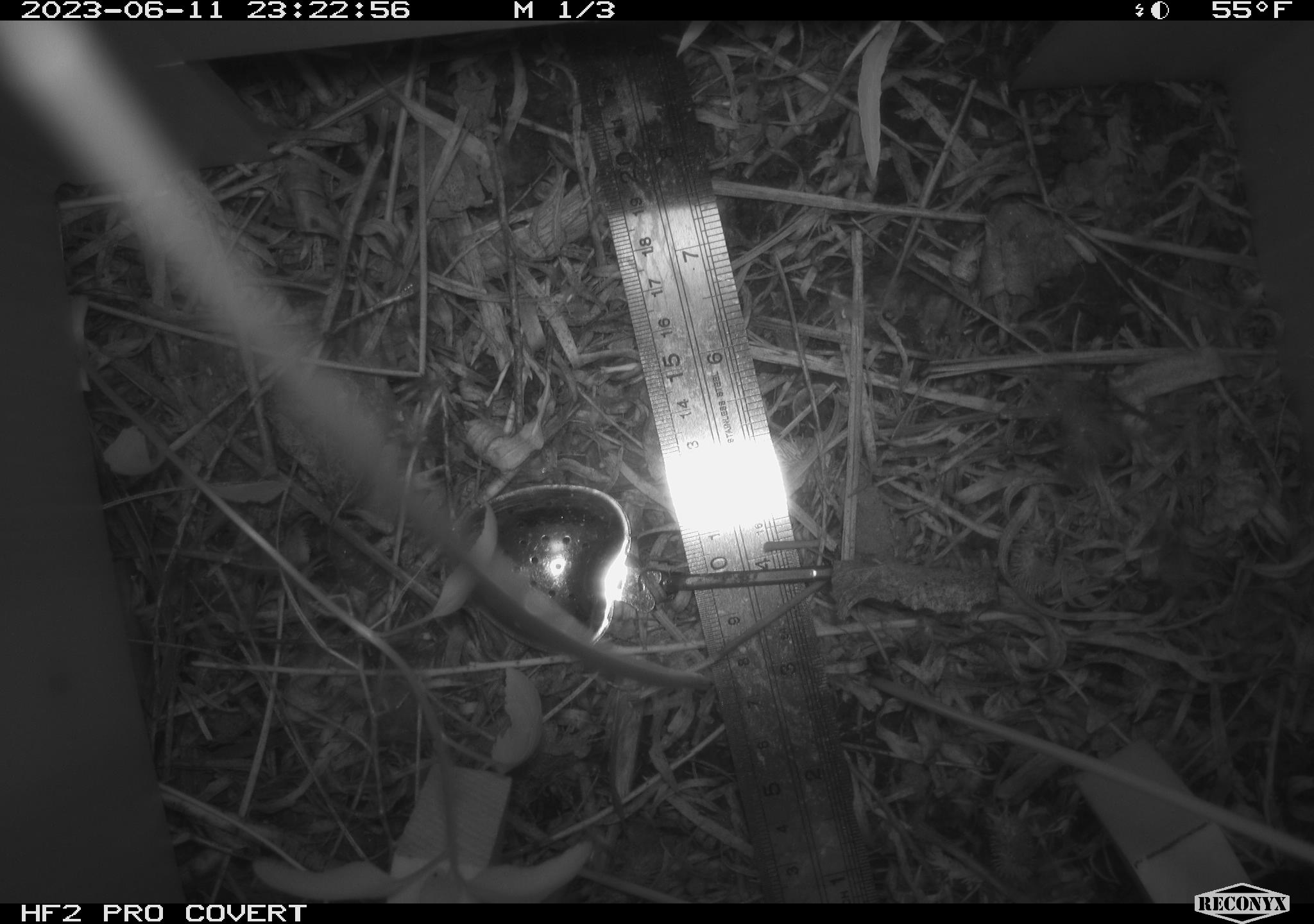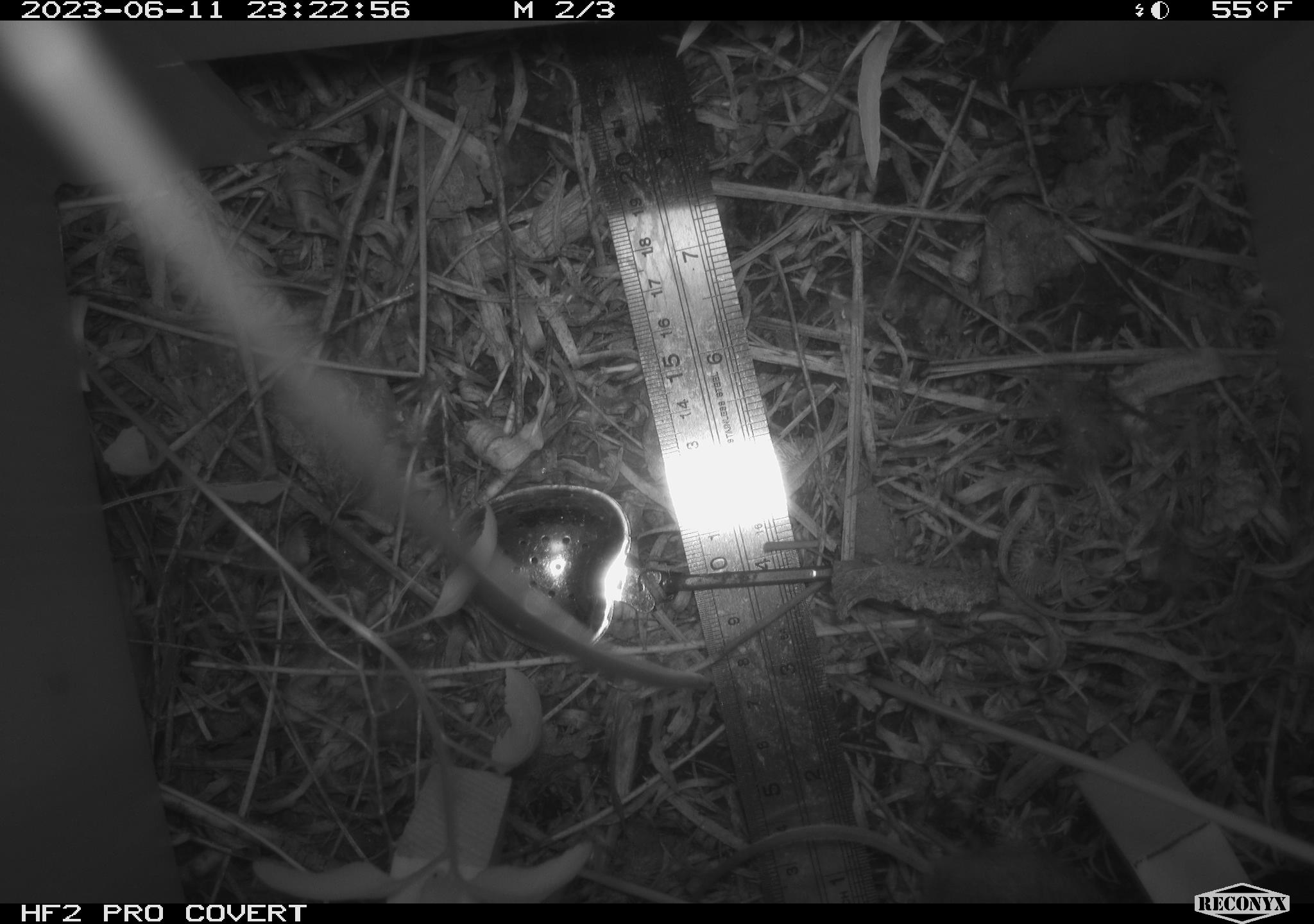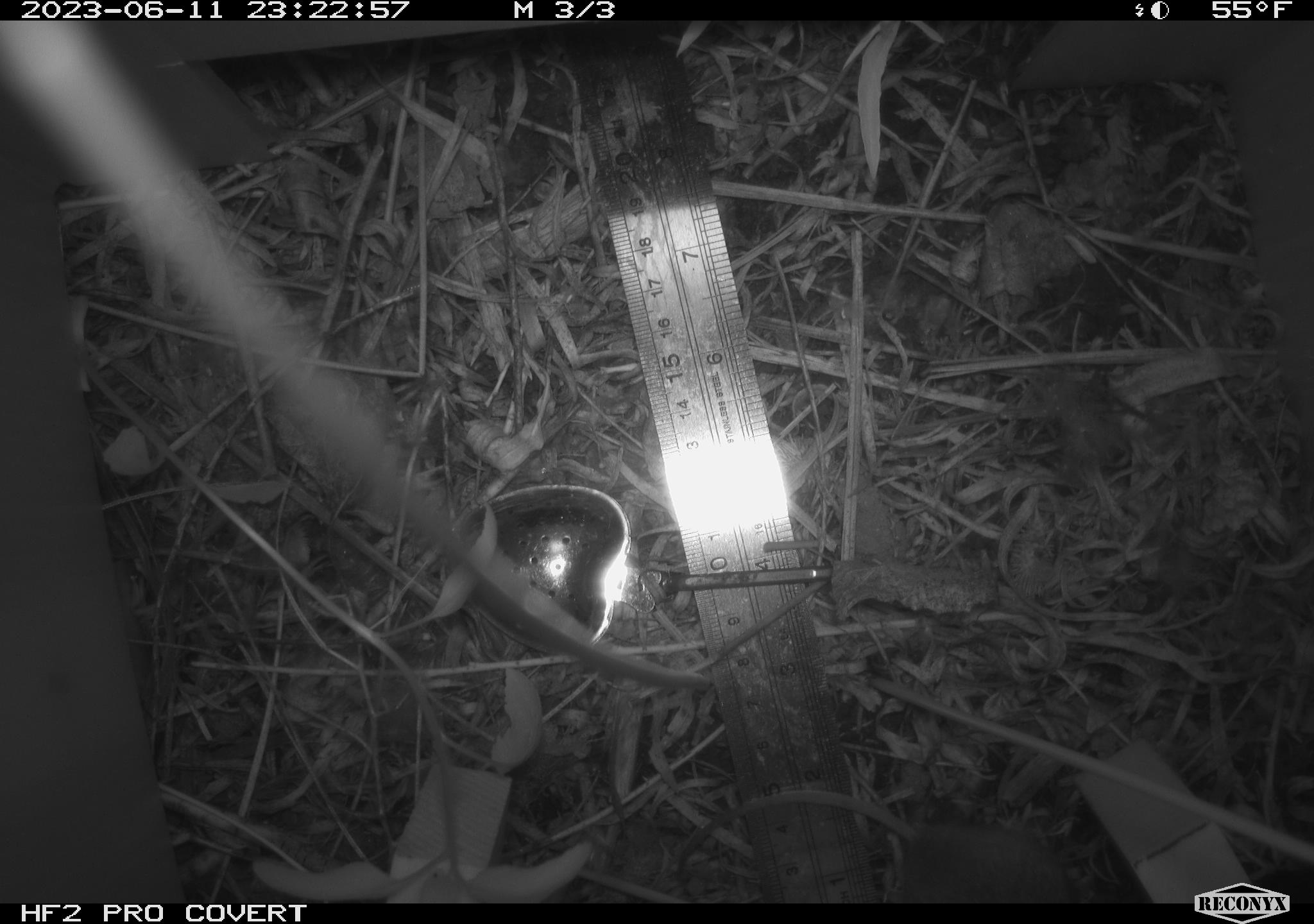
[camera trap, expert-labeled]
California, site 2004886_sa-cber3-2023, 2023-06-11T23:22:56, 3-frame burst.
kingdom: Animalia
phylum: Chordata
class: Mammalia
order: Rodentia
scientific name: Rodentia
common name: mouse species